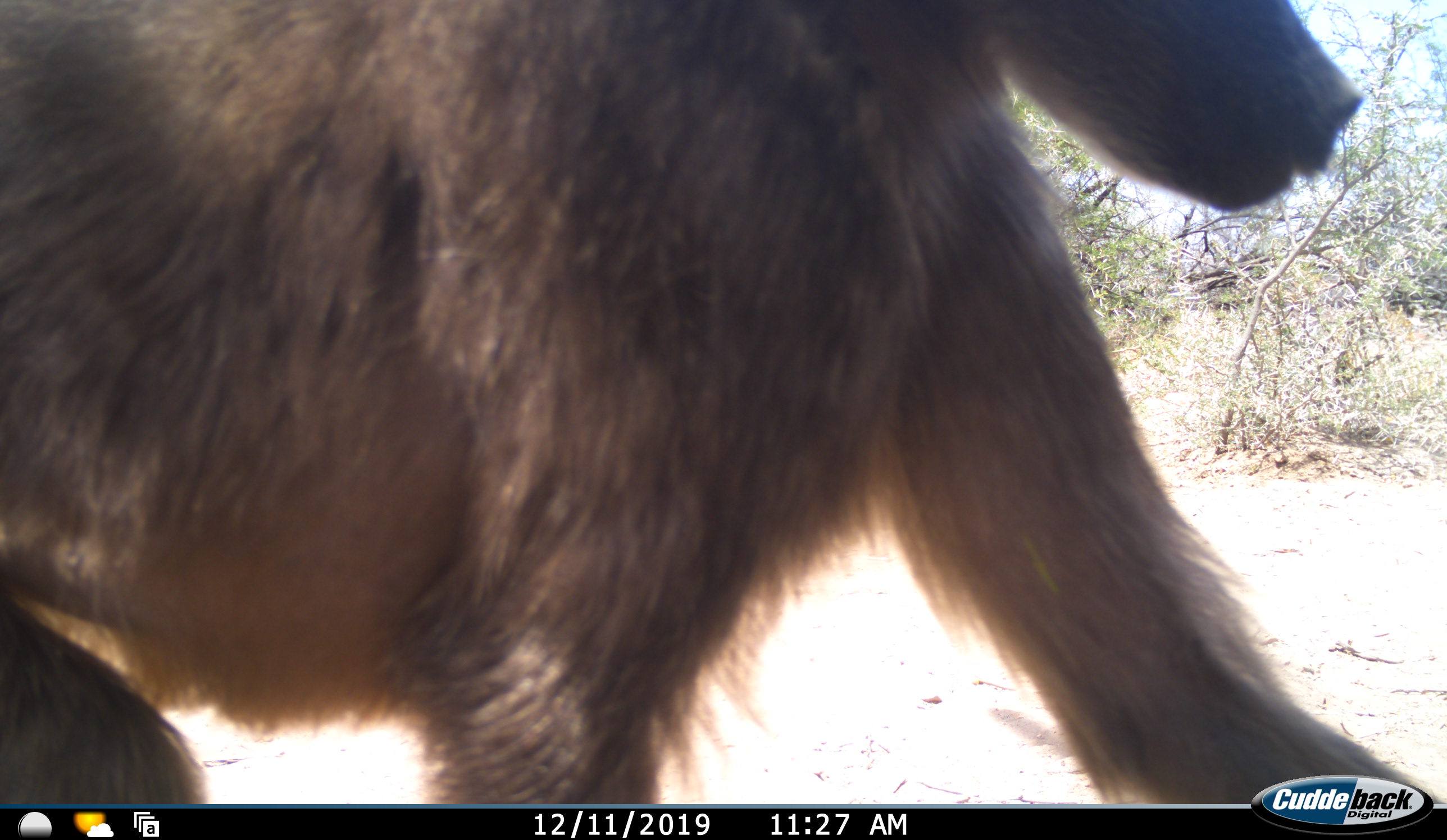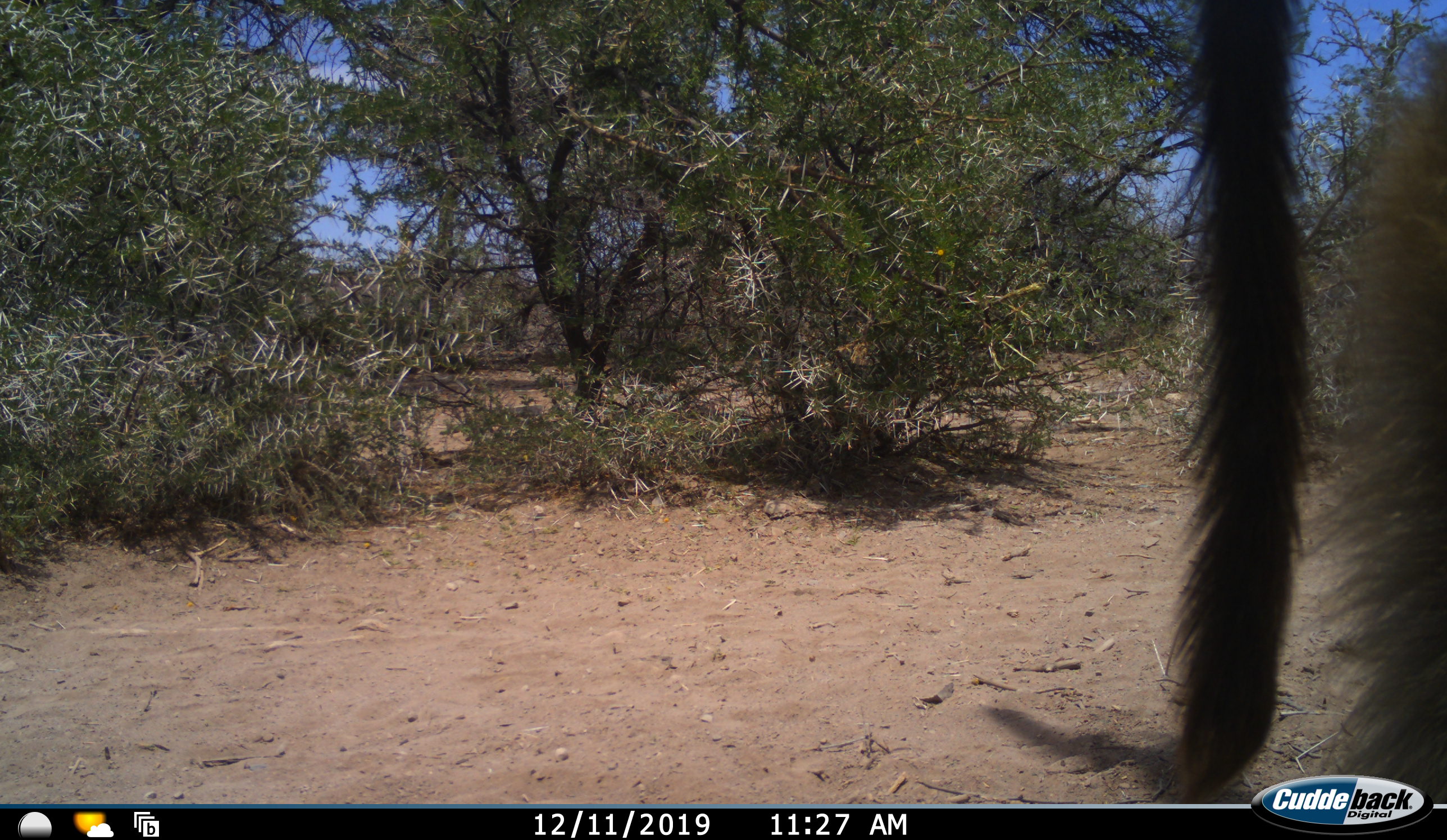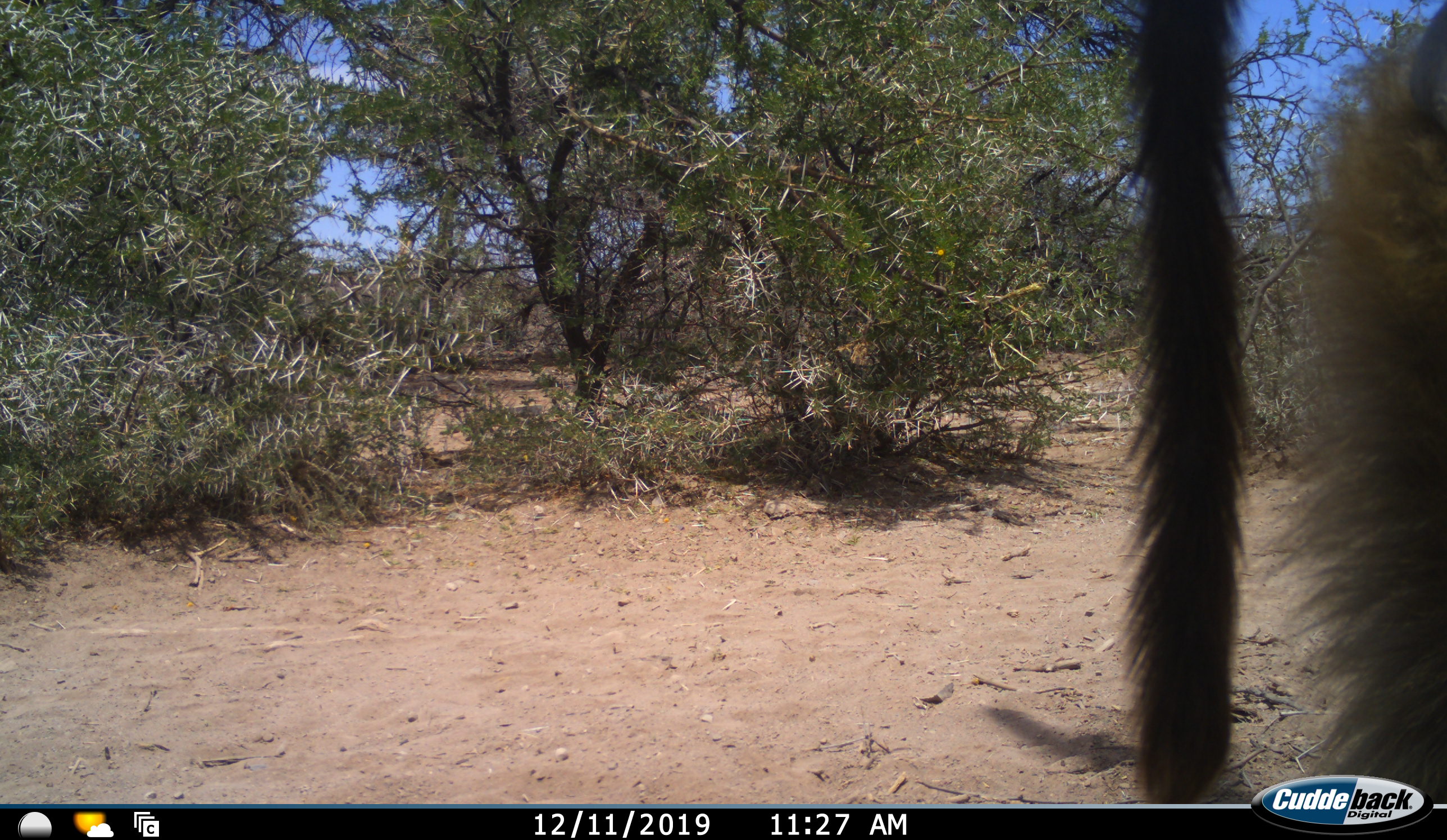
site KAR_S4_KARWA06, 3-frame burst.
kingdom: Animalia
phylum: Chordata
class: Mammalia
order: Primates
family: Cercopithecidae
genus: Papio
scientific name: Papio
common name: baboon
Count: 1.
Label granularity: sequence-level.